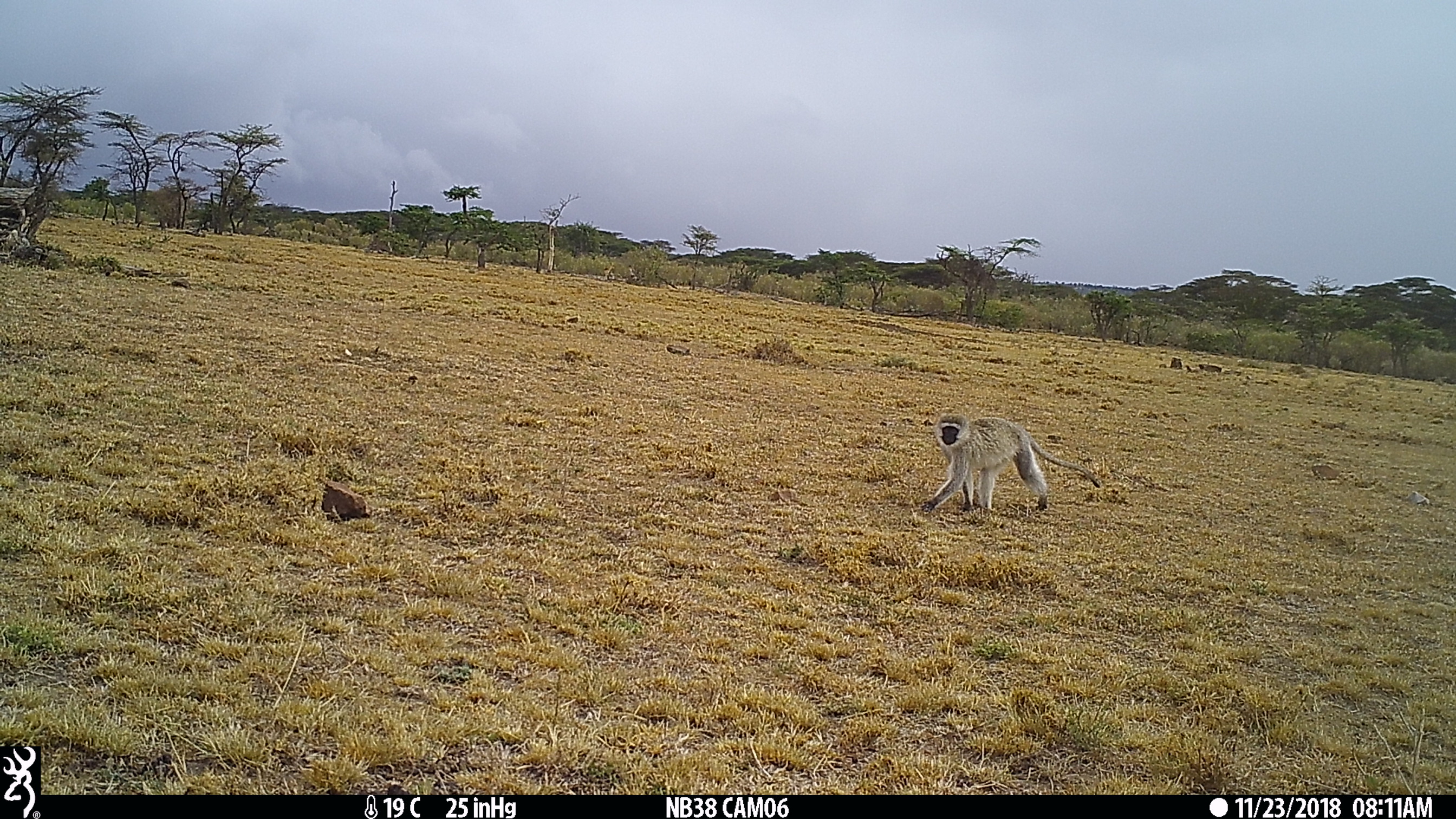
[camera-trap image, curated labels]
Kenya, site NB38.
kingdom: Animalia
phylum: Chordata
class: Mammalia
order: Primates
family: Cercopithecidae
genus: Chlorocebus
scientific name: Chlorocebus pygerythrus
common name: vervet monkey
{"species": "vervet monkey (Chlorocebus pygerythrus)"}